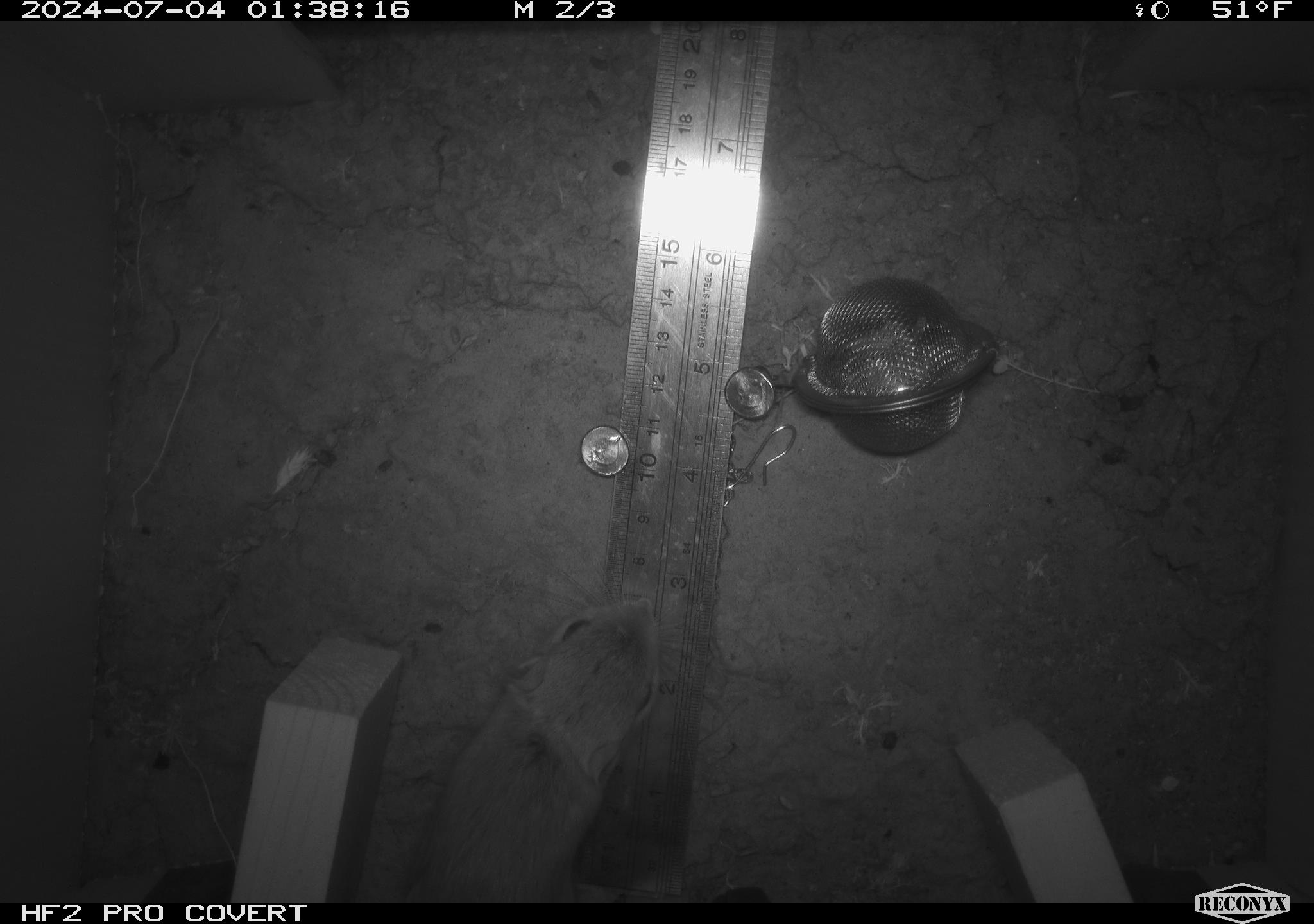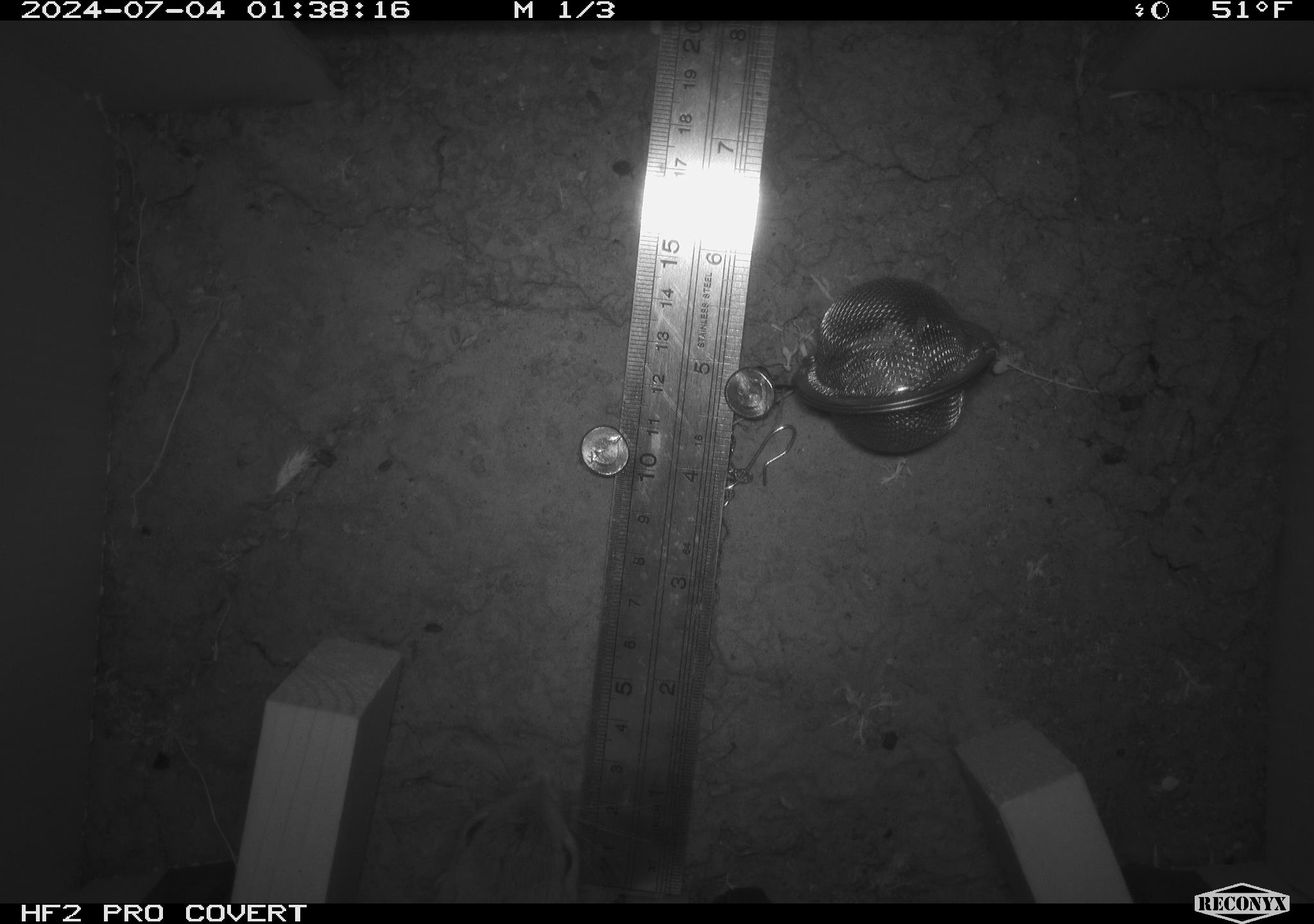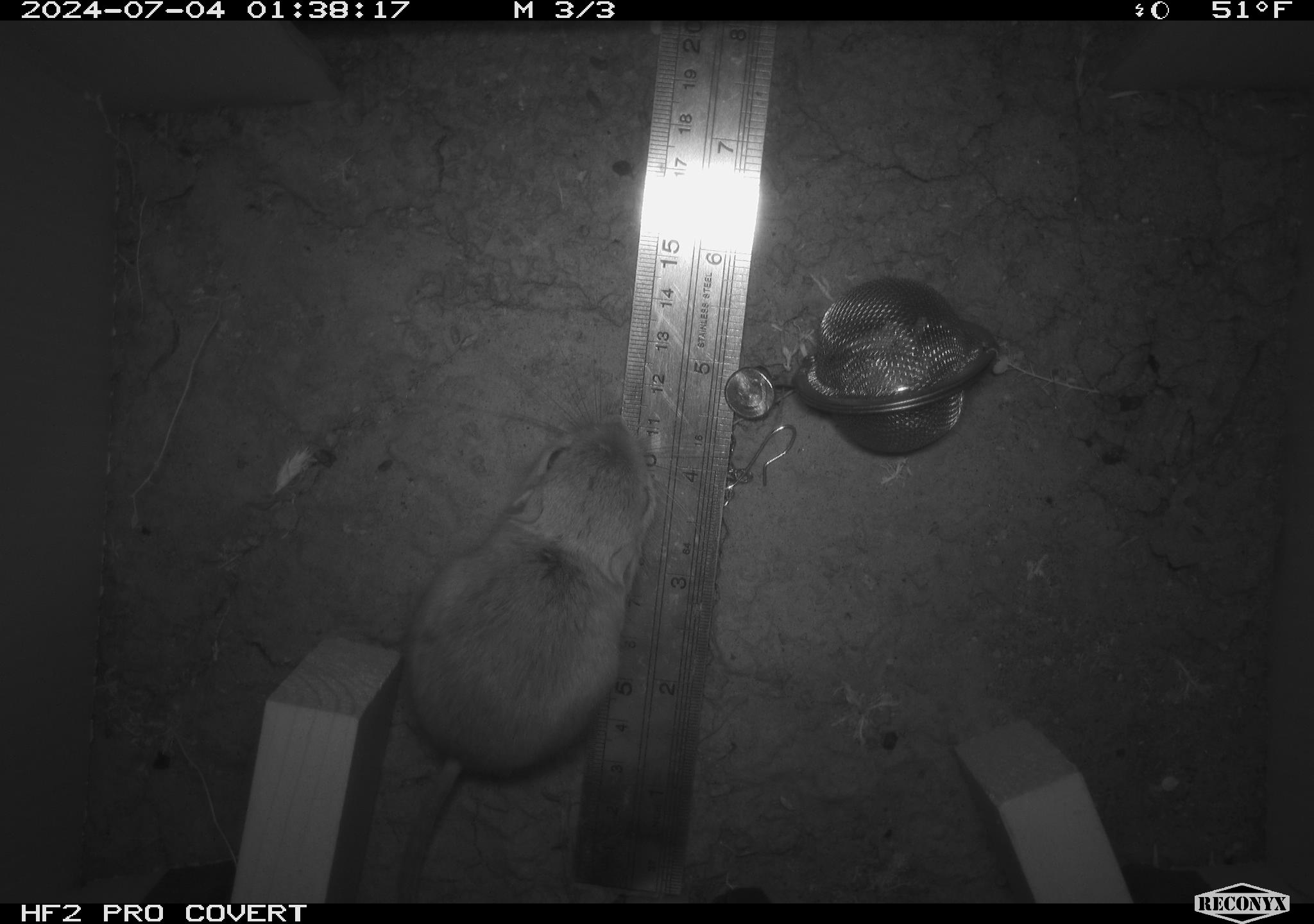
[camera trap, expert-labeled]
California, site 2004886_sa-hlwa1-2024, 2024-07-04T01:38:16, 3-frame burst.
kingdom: Animalia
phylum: Chordata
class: Mammalia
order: Rodentia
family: Heteromyidae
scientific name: Heteromyidae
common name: kangaroo rats and pocket mice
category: heteromyidae family